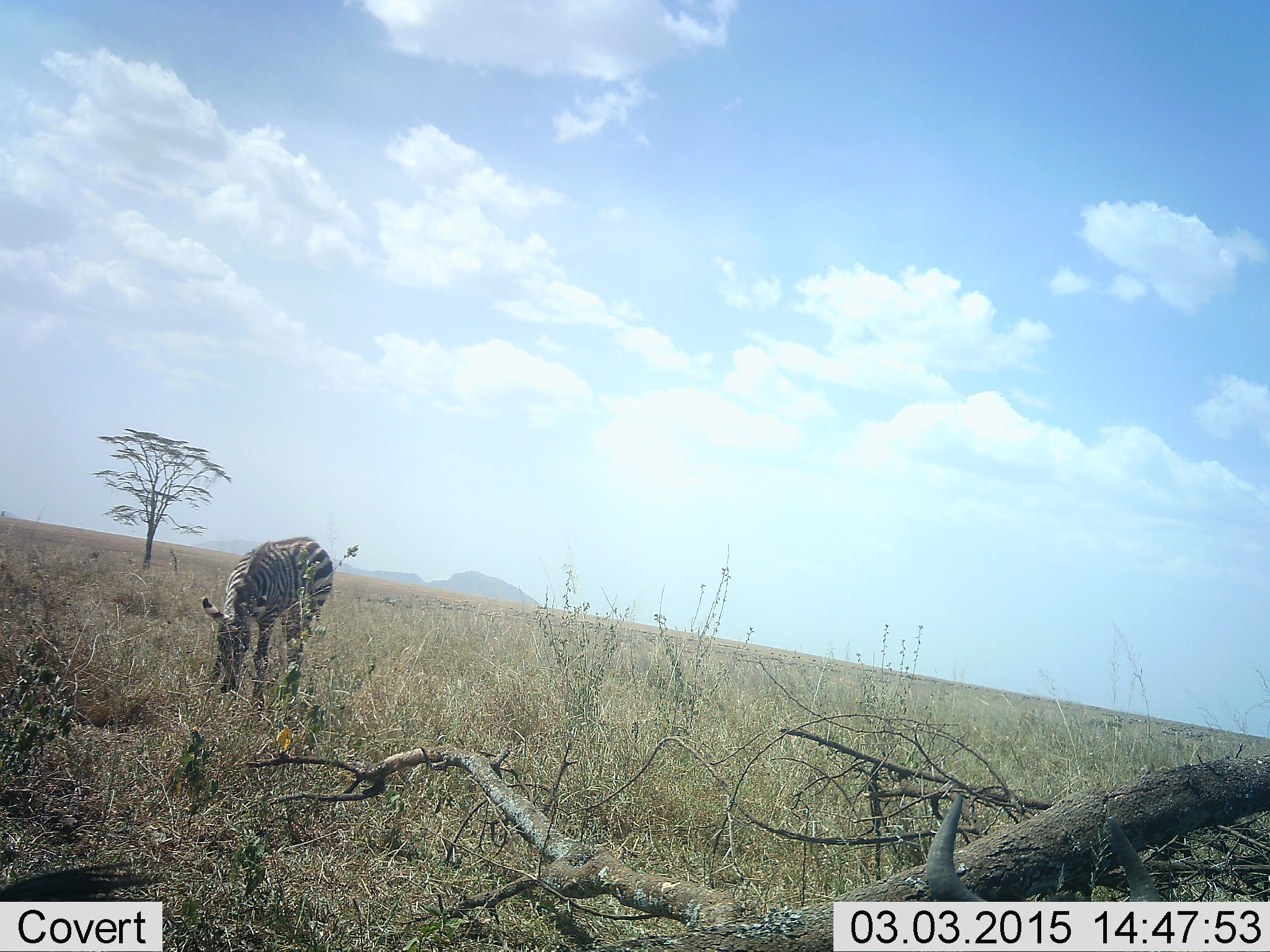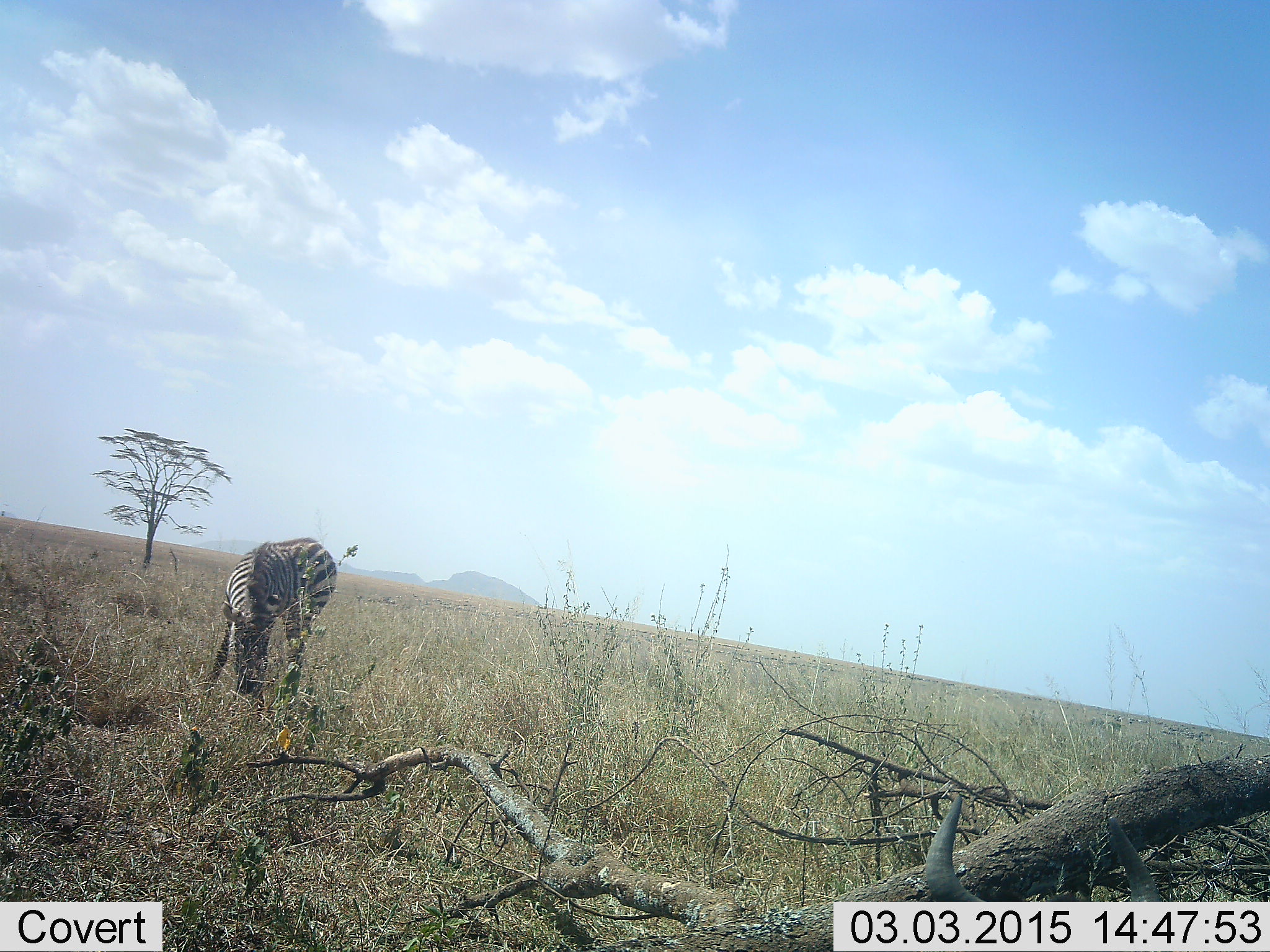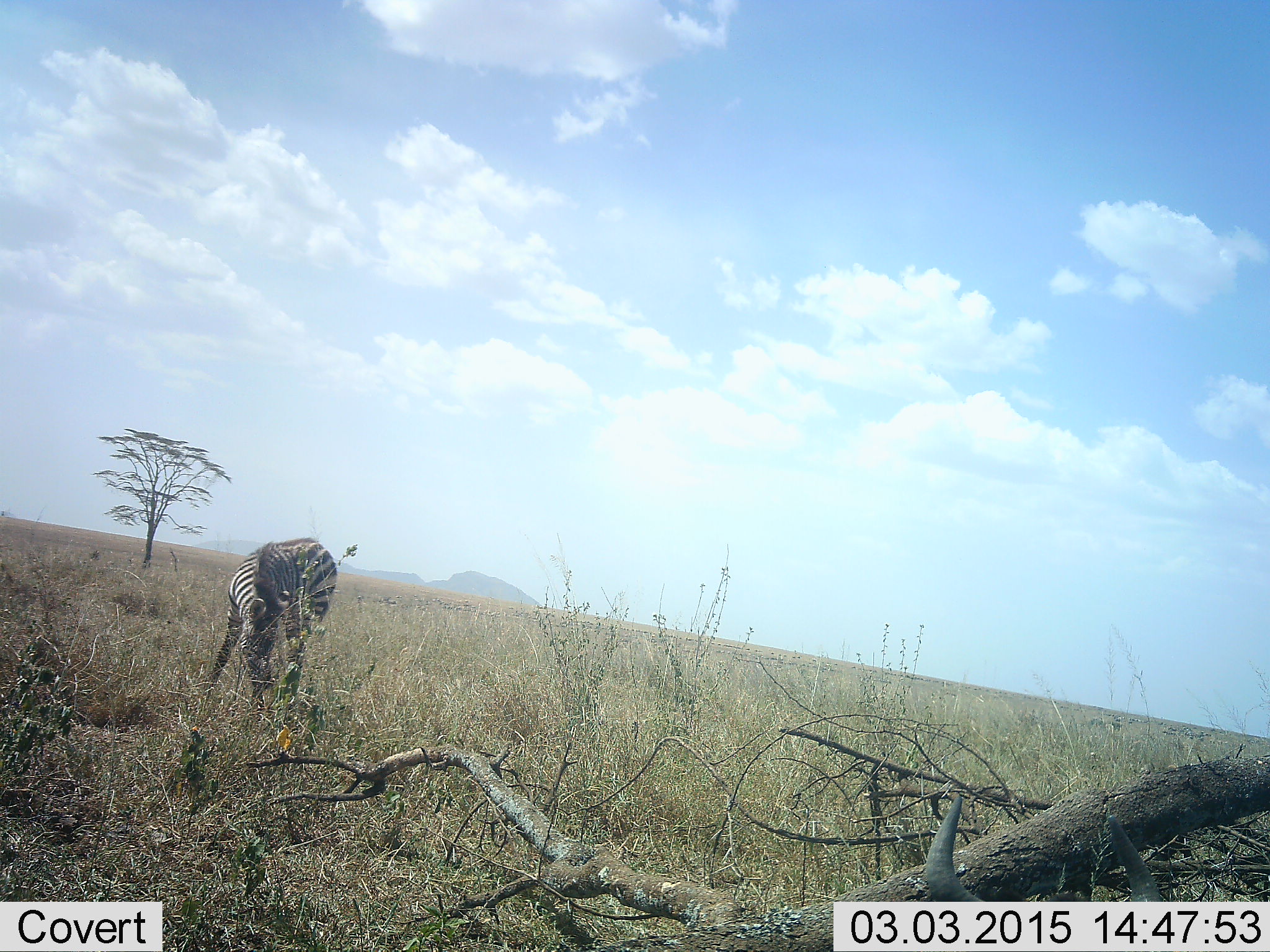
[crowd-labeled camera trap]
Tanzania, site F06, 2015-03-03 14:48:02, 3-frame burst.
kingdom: Animalia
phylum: Chordata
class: Mammalia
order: Perissodactyla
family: Equidae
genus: Equus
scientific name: Equus quagga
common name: plains zebra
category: zebra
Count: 1.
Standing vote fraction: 36%.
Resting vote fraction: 0%.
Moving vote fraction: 9%.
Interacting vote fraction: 0%.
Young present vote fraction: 0%.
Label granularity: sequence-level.